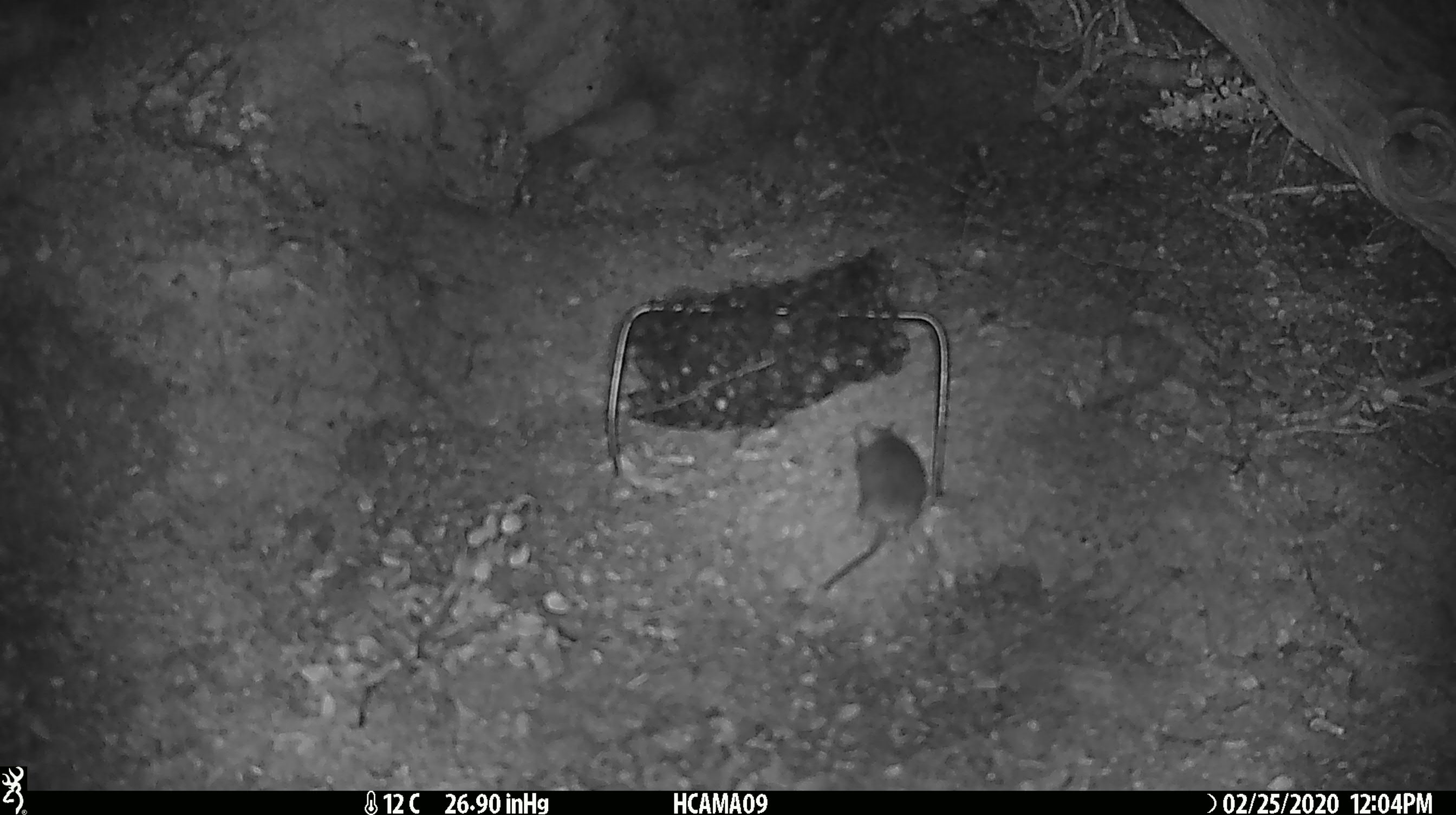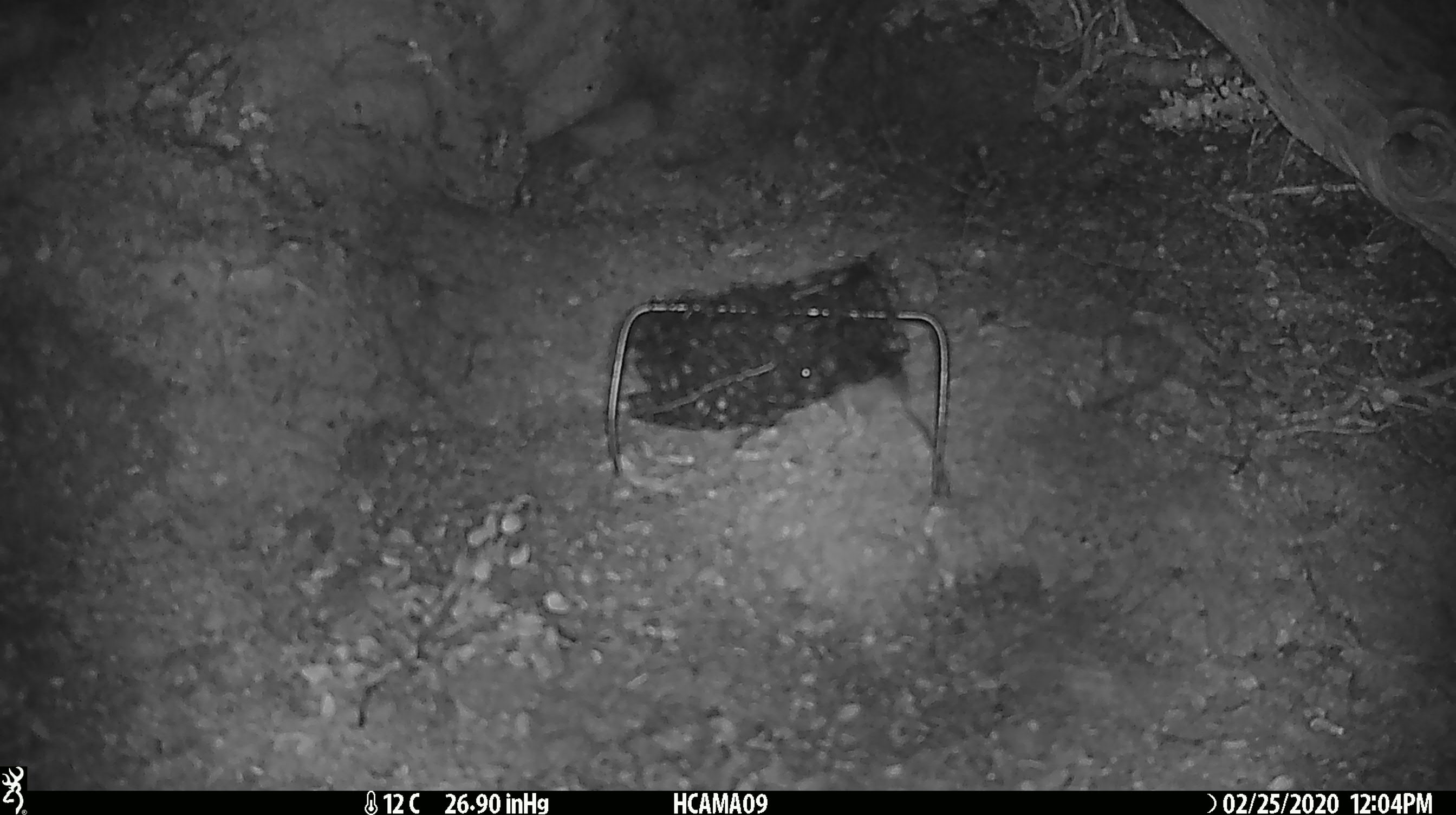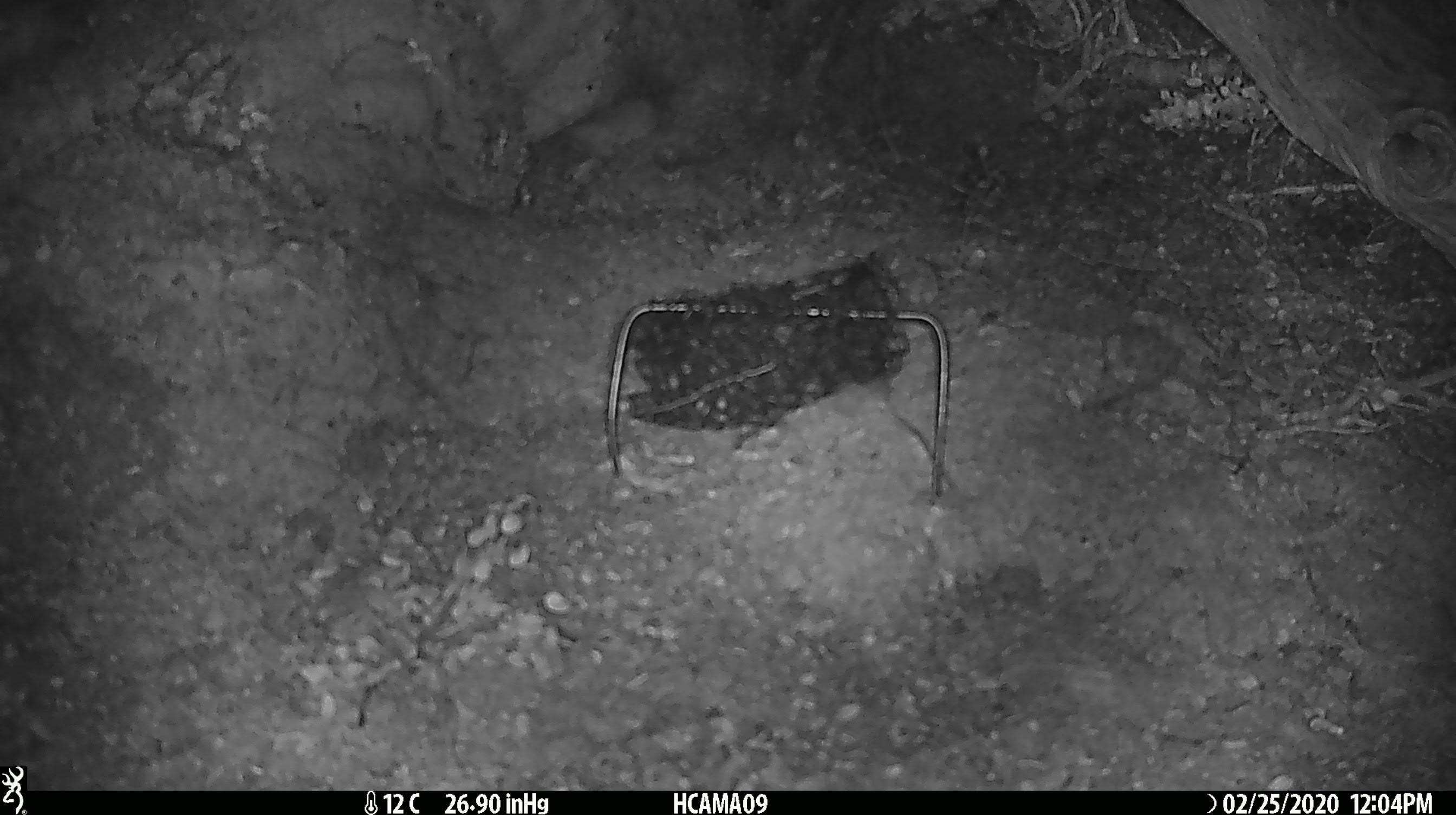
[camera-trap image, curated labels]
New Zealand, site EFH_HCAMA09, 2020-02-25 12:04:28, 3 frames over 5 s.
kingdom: Animalia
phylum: Chordata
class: Mammalia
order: Rodentia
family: Muridae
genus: Mus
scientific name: Mus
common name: mouse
Mouse (Mus).